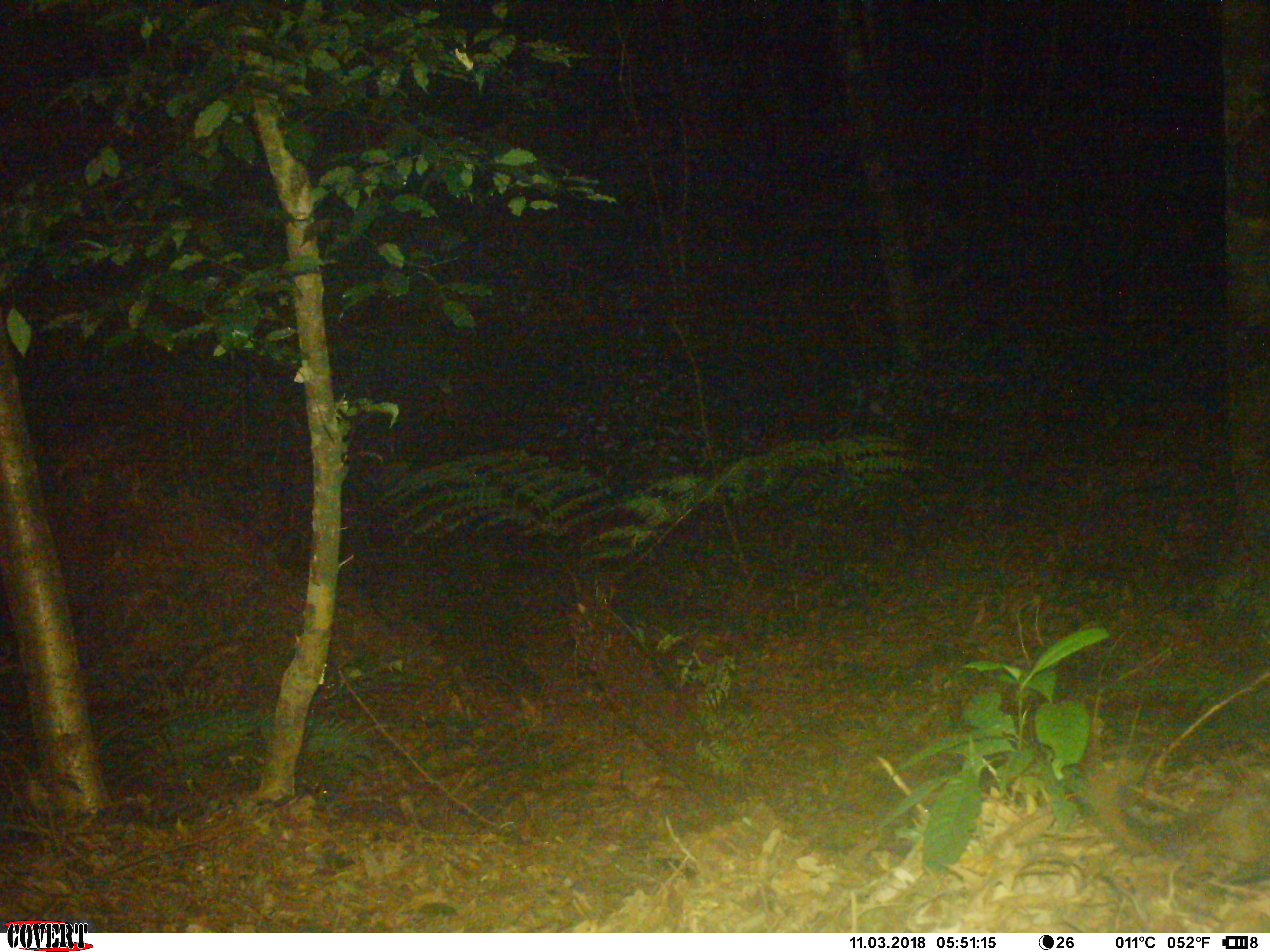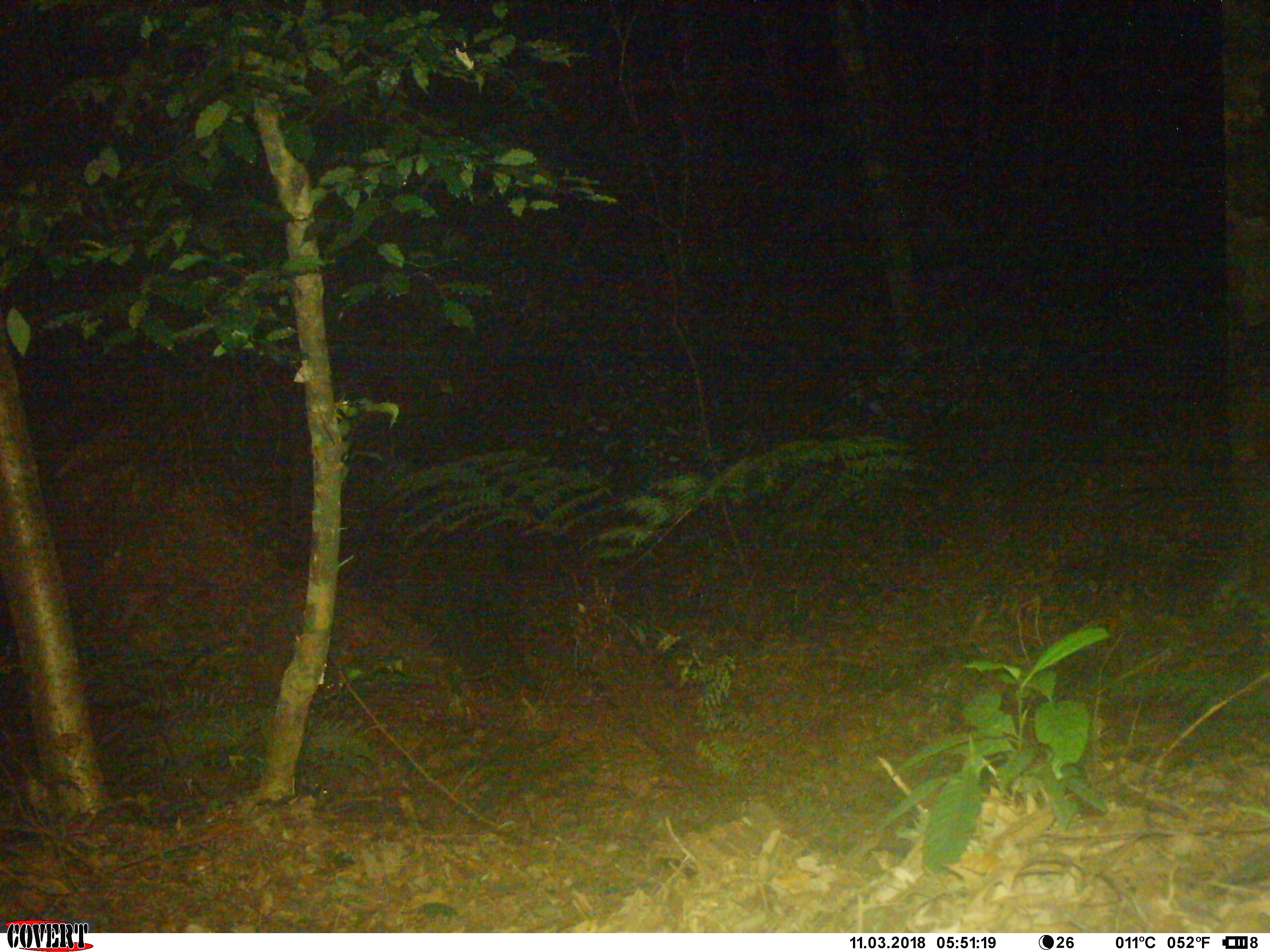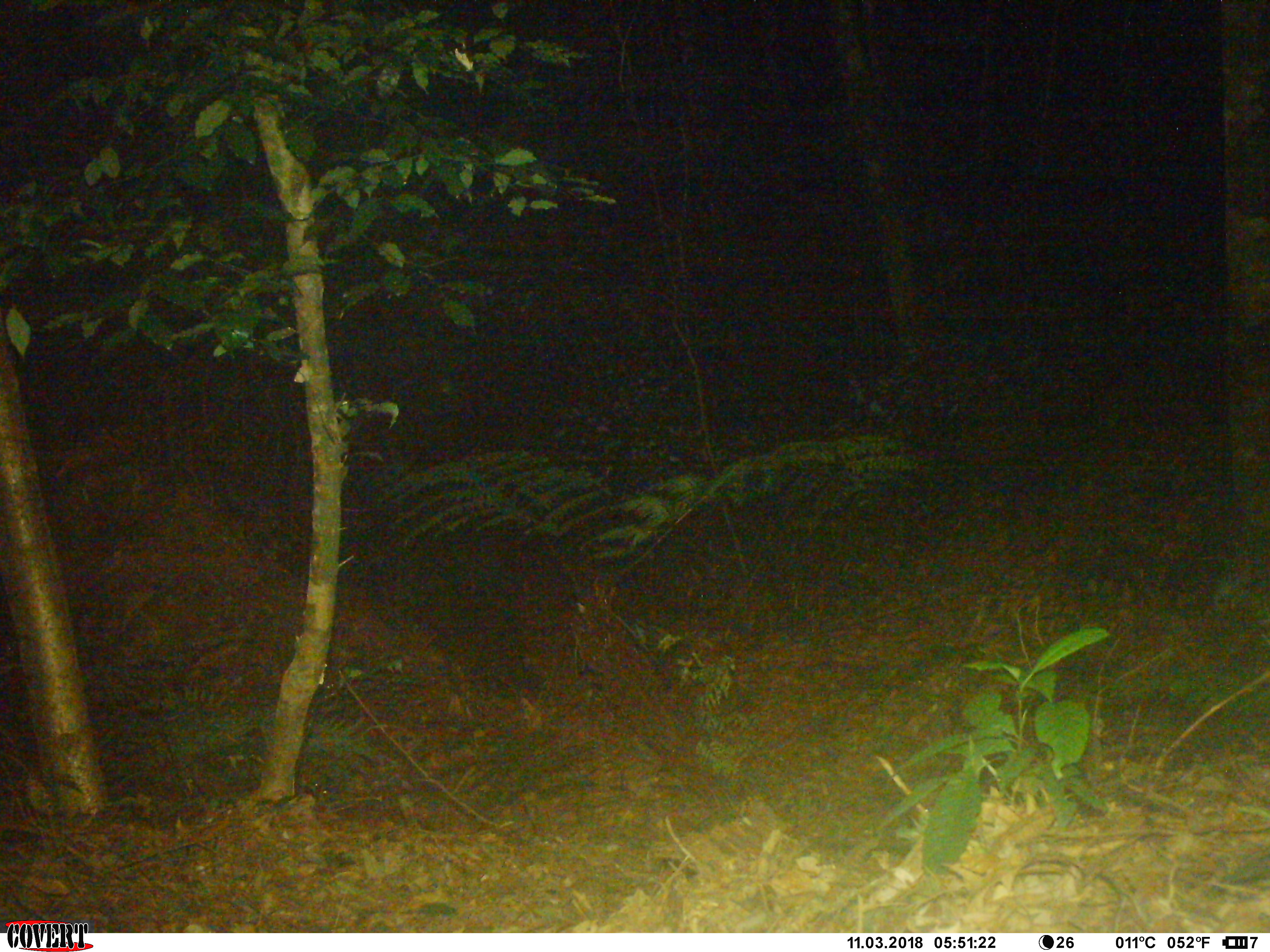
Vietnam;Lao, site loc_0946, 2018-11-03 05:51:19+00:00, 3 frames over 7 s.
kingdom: Animalia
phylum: Chordata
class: Mammalia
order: Rodentia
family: Sciuridae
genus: Dremomys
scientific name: Dremomys rufigenis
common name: red-cheeked squirrel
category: red cheeked squirrel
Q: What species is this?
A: Red cheeked squirrel (red-cheeked squirrel) (Dremomys rufigenis).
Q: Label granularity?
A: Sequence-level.